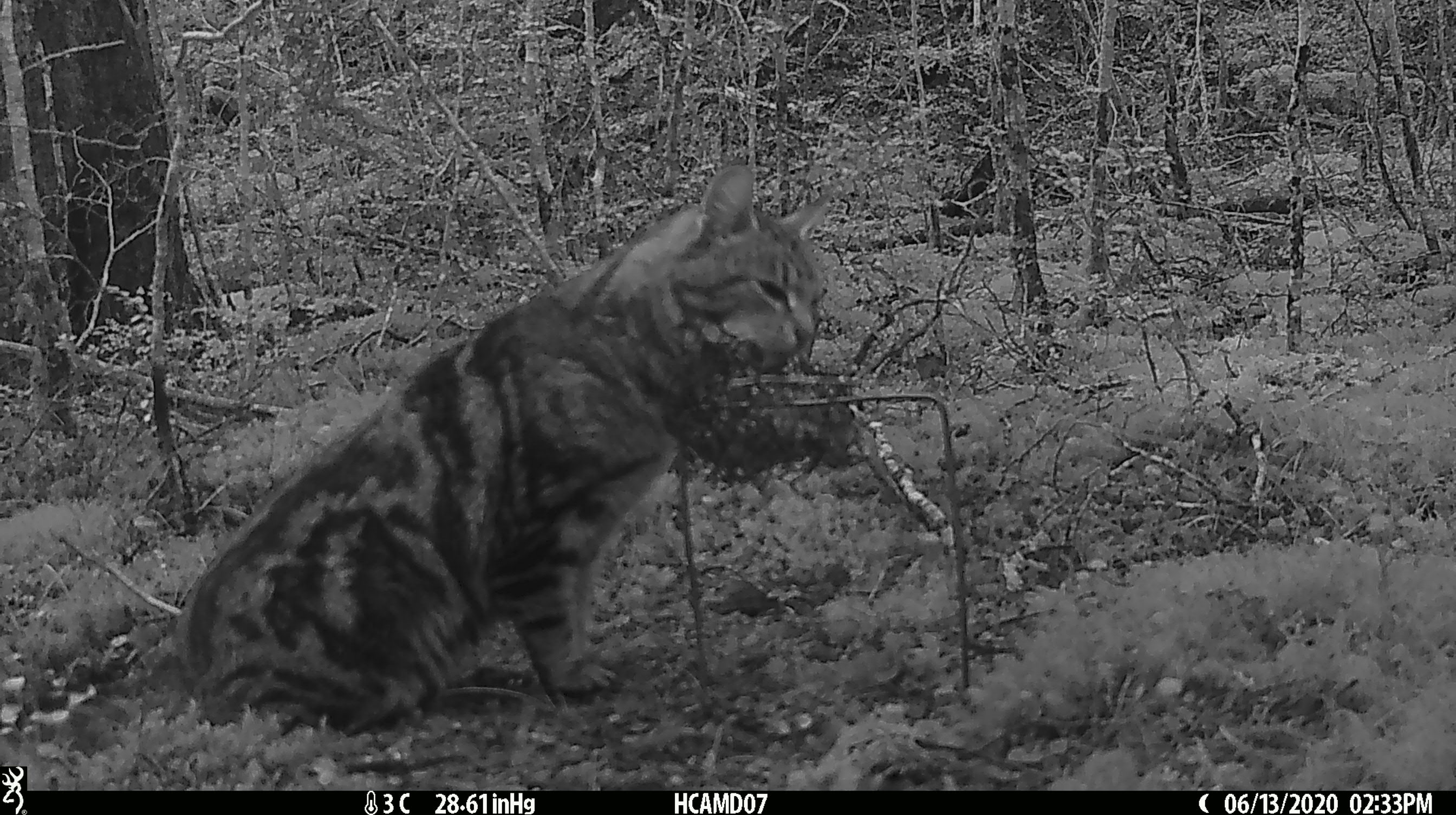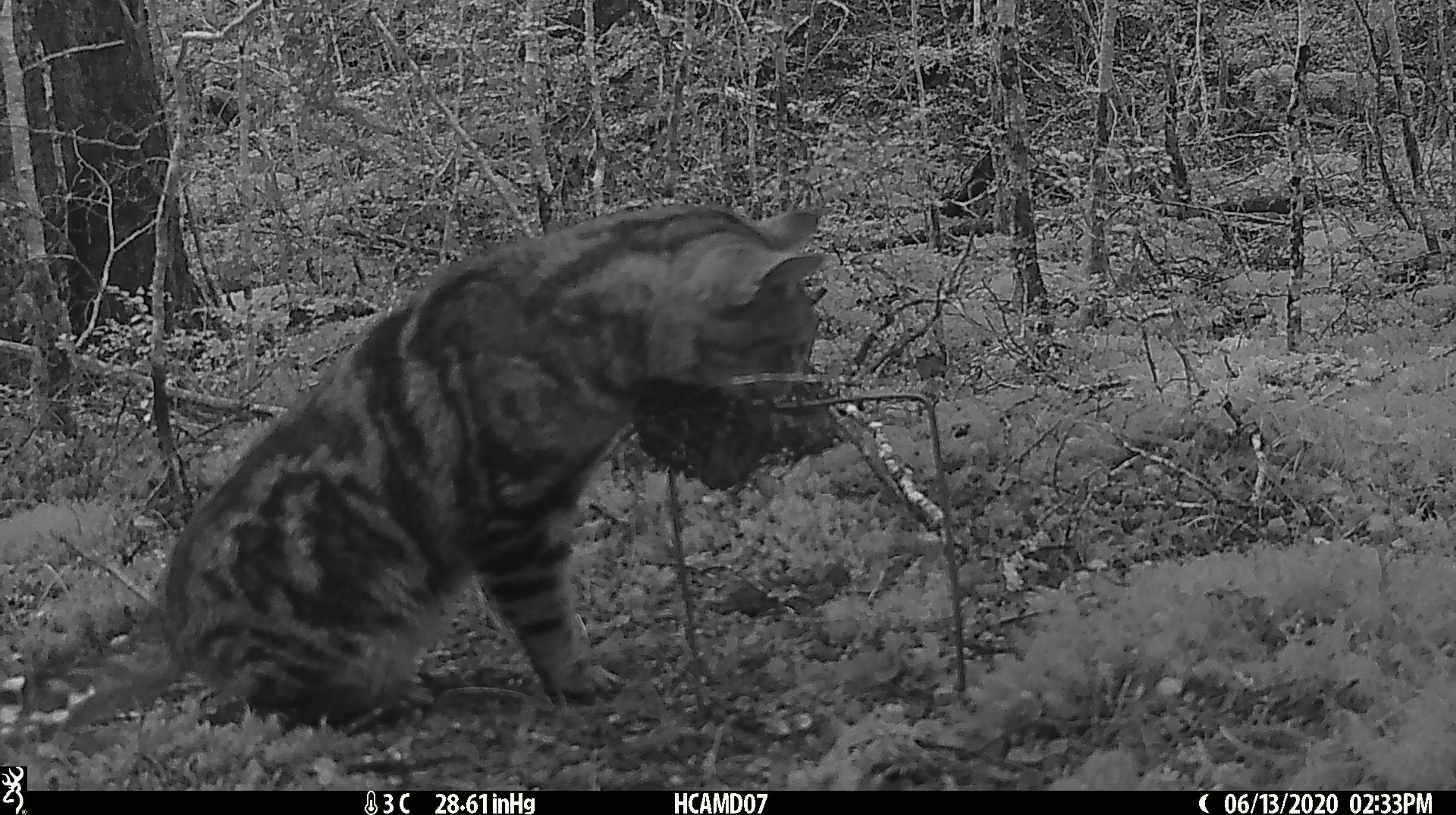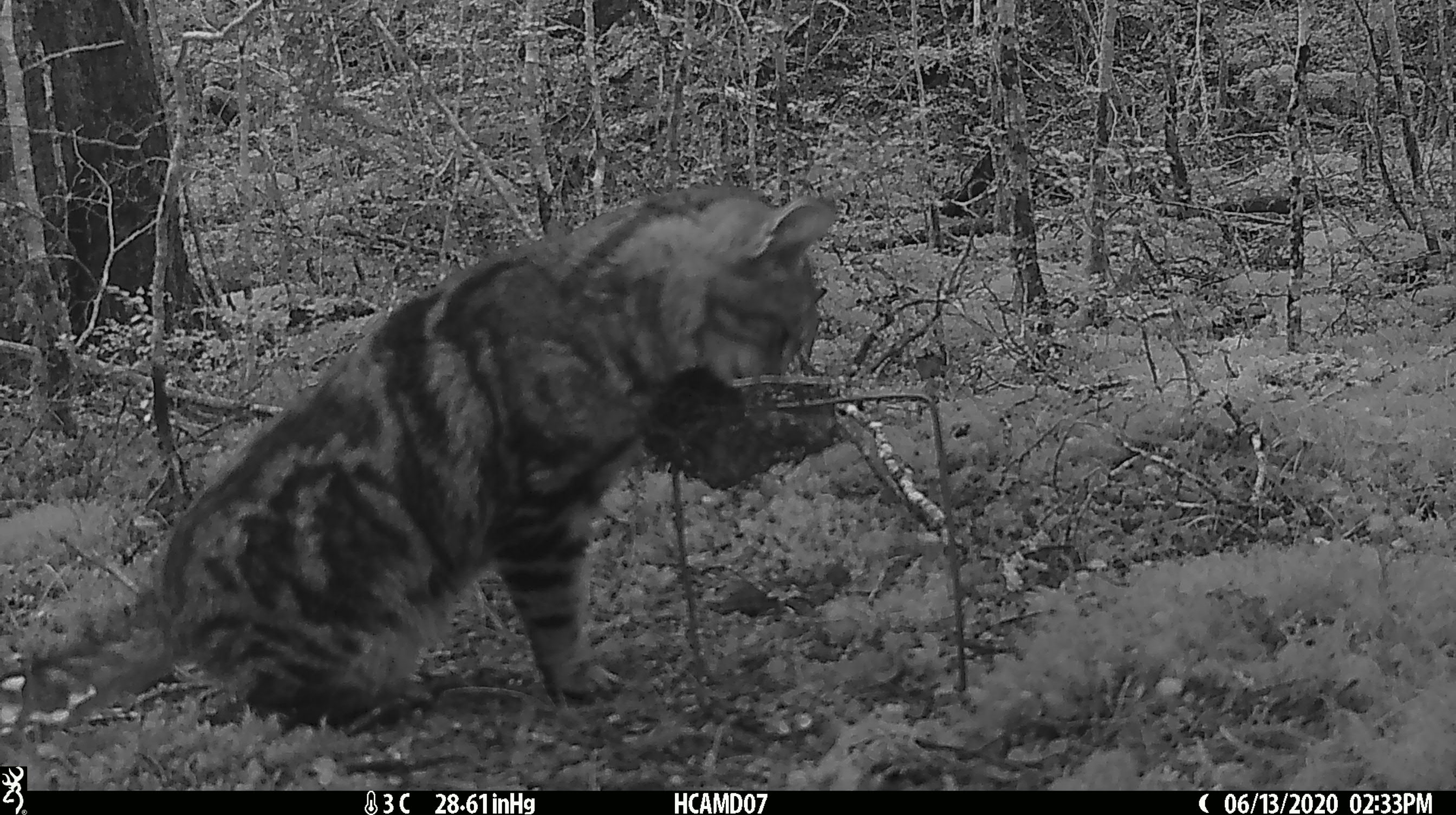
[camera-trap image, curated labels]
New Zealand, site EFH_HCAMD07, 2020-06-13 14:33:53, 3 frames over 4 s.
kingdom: Animalia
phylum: Chordata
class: Mammalia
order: Carnivora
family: Felidae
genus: Felis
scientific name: Felis catus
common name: domestic cat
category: cat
Cat (domestic cat) (Felis catus).